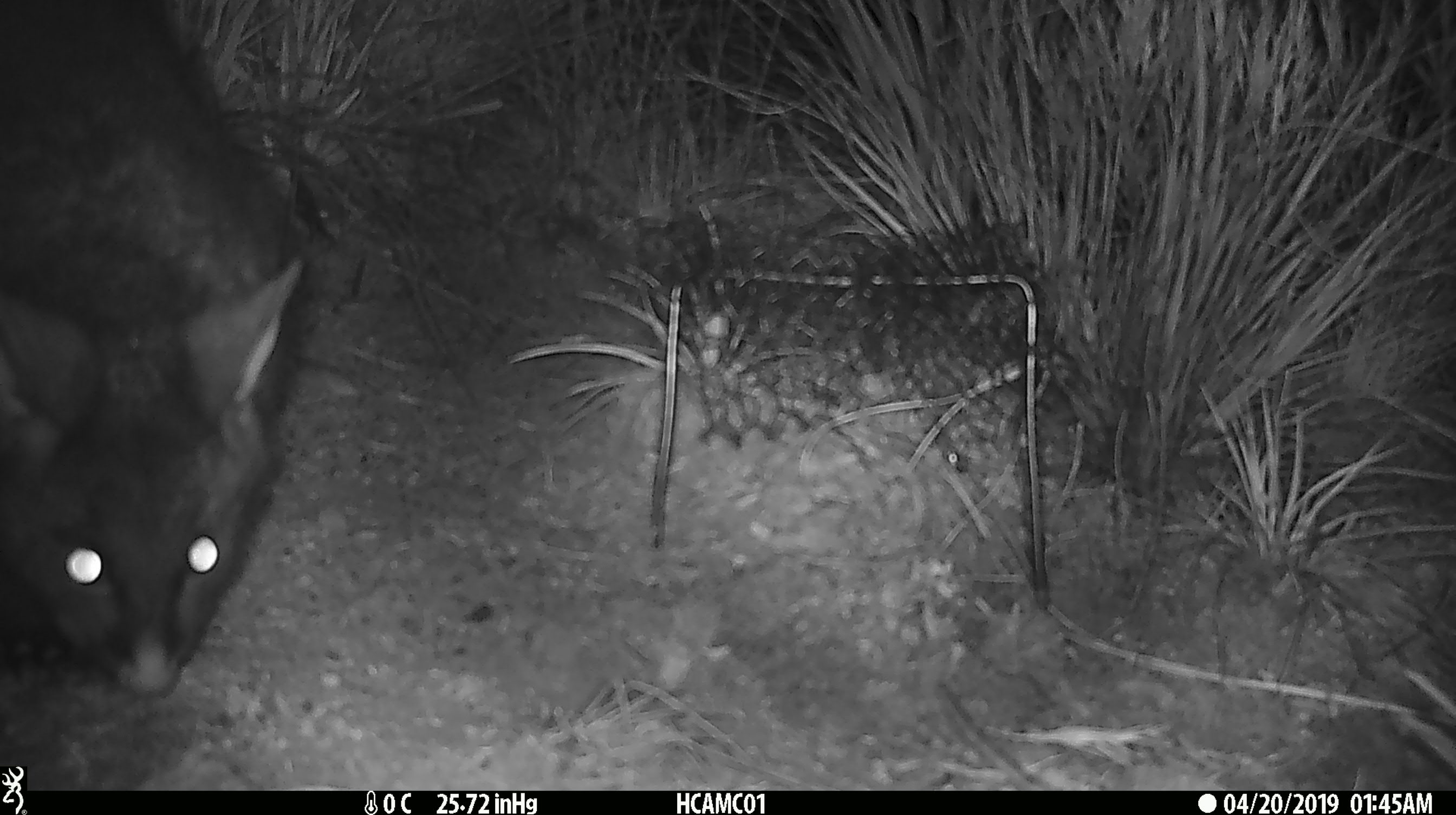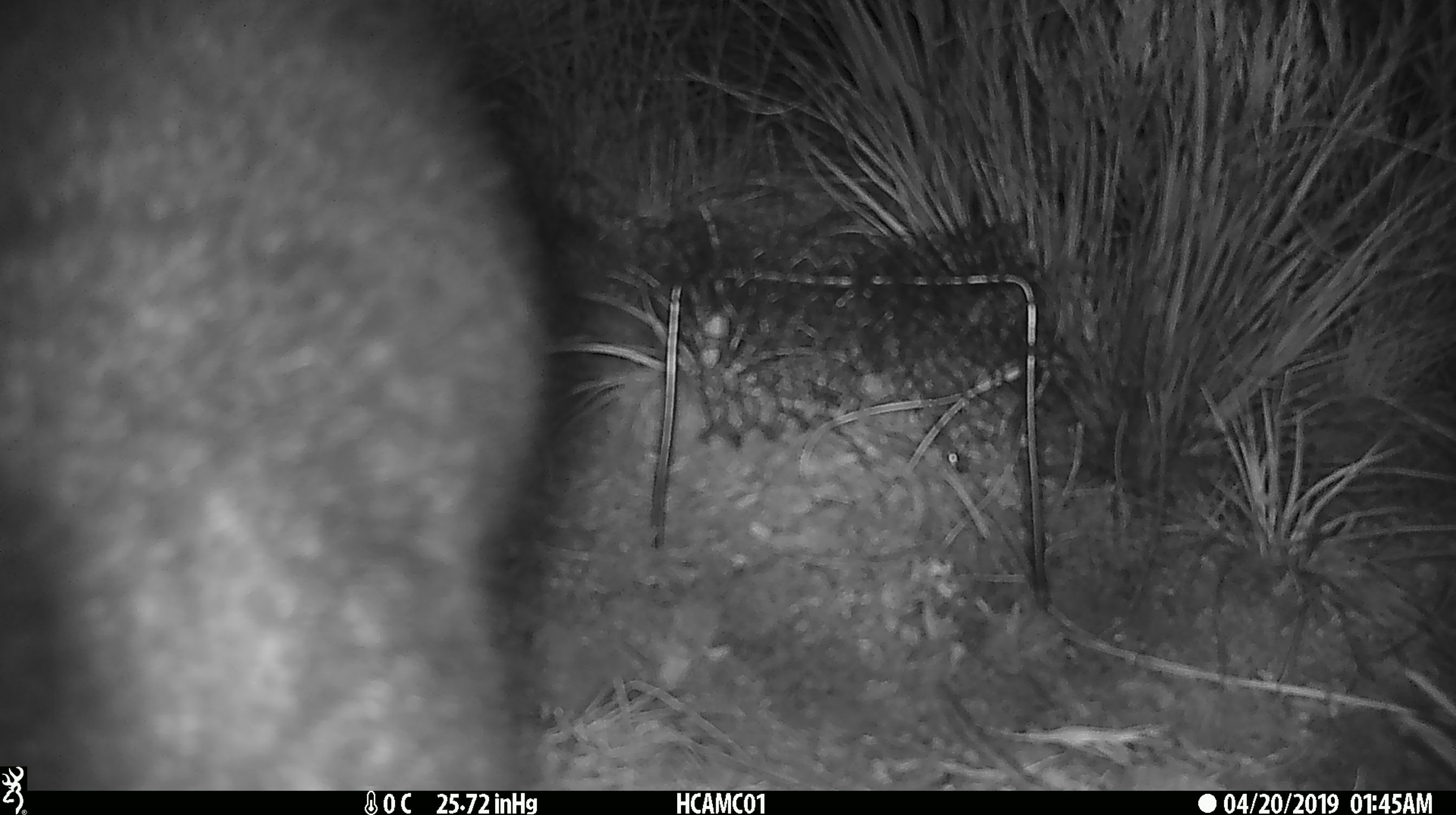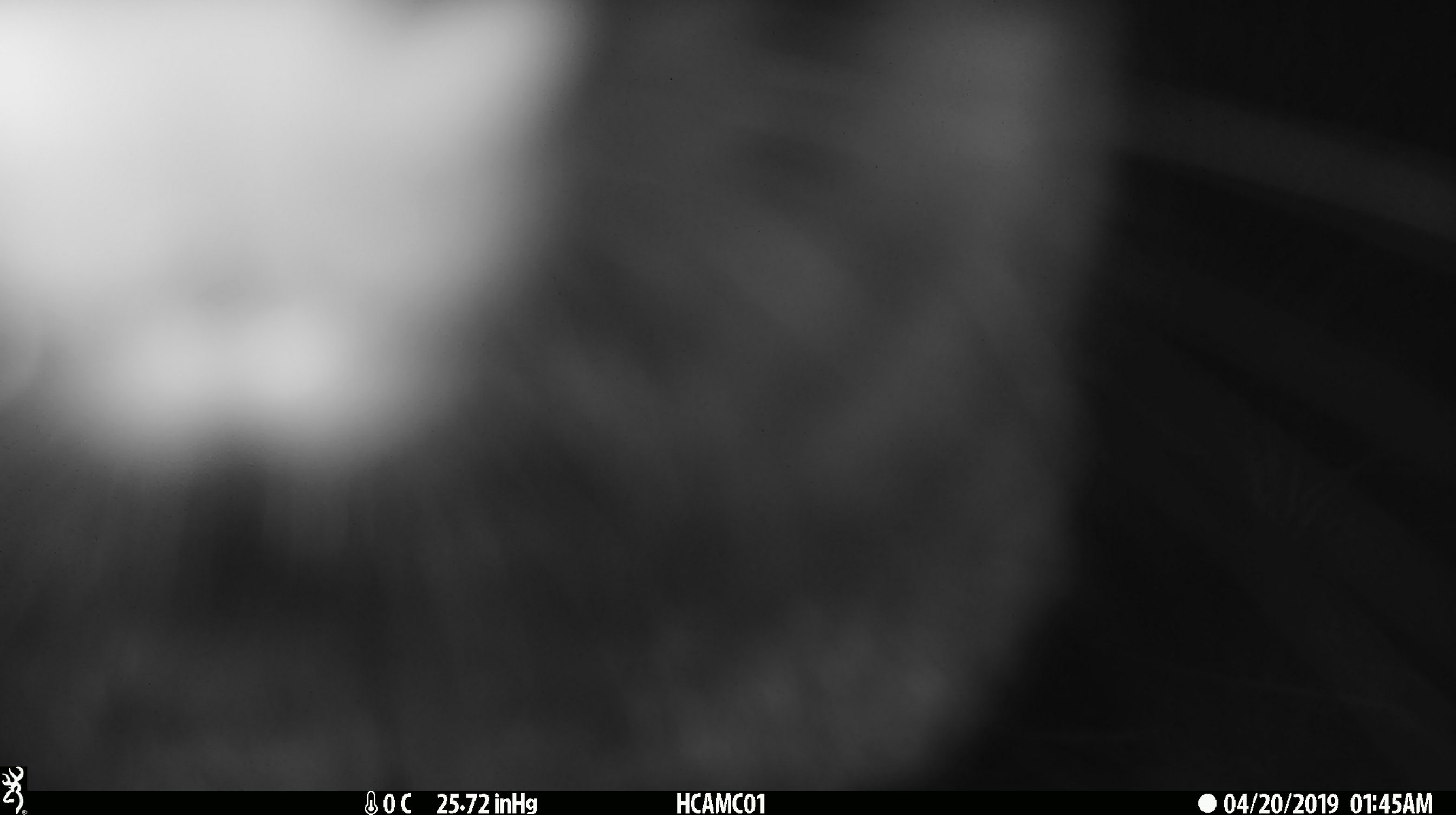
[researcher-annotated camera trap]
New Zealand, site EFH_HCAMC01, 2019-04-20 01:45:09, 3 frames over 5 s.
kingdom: Animalia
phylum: Chordata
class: Mammalia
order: Diprotodontia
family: Phalangeridae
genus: Trichosurus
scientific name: Trichosurus vulpecula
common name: common brushtail possum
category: possum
Possum (common brushtail possum) (Trichosurus vulpecula).